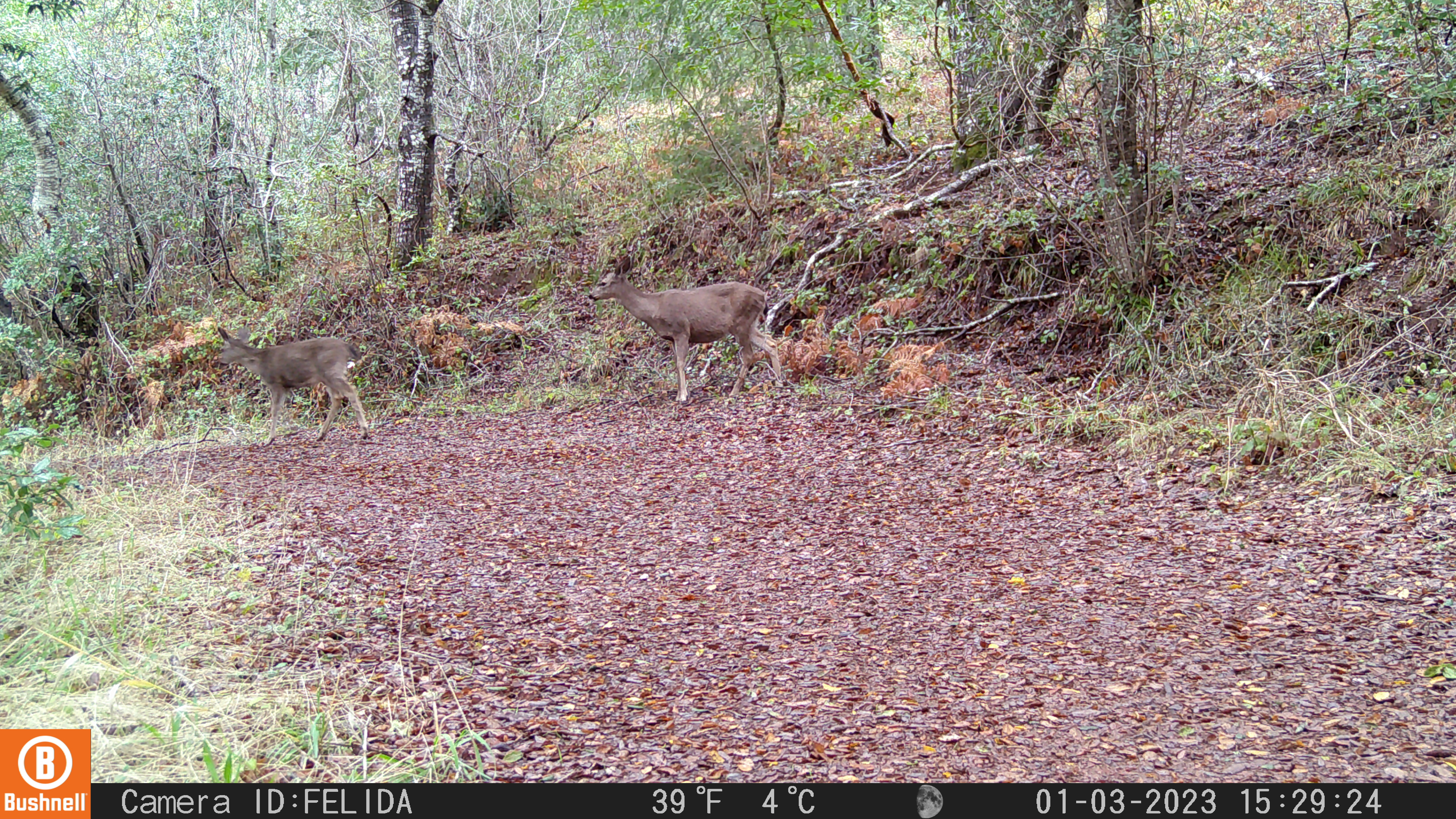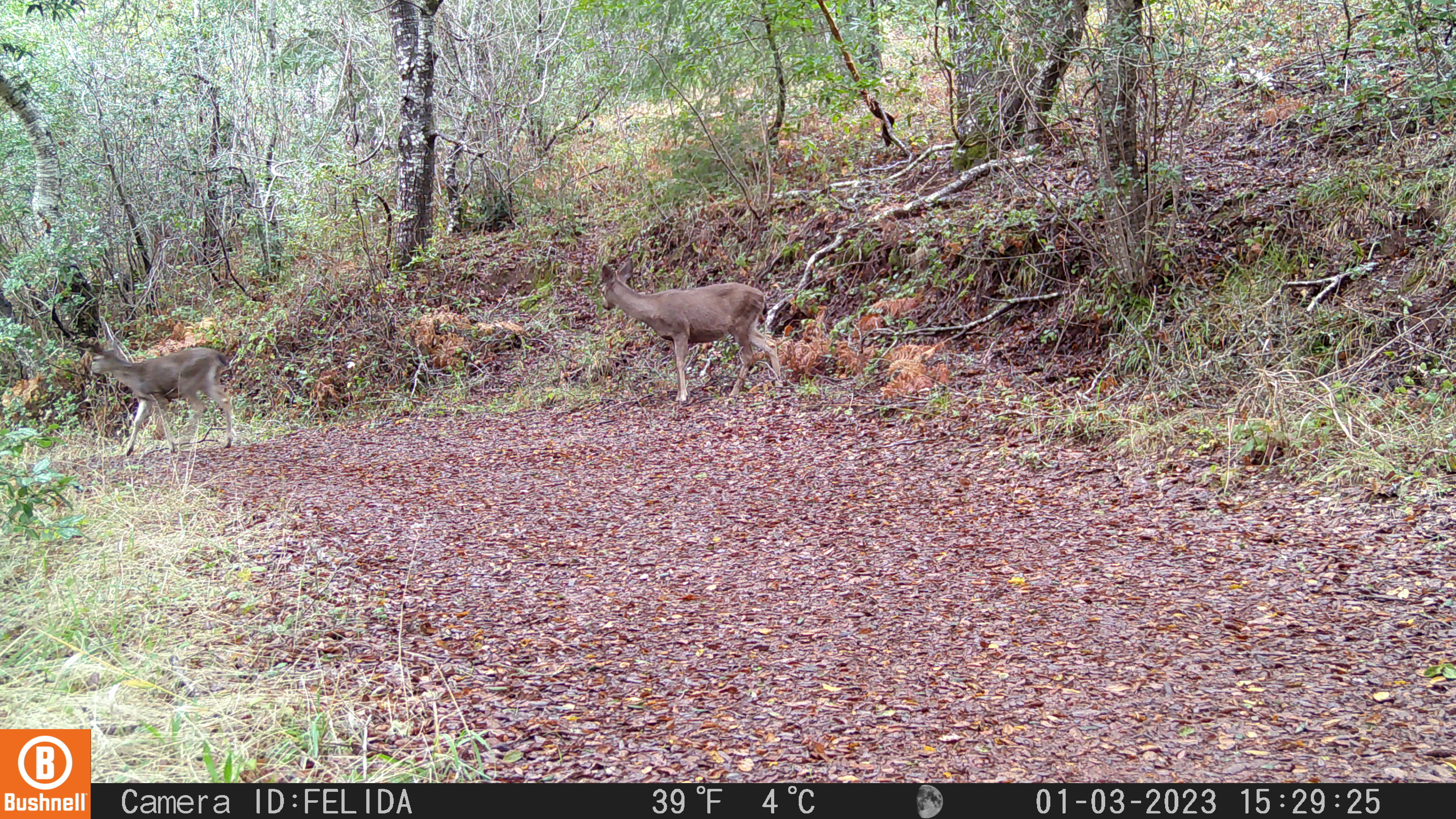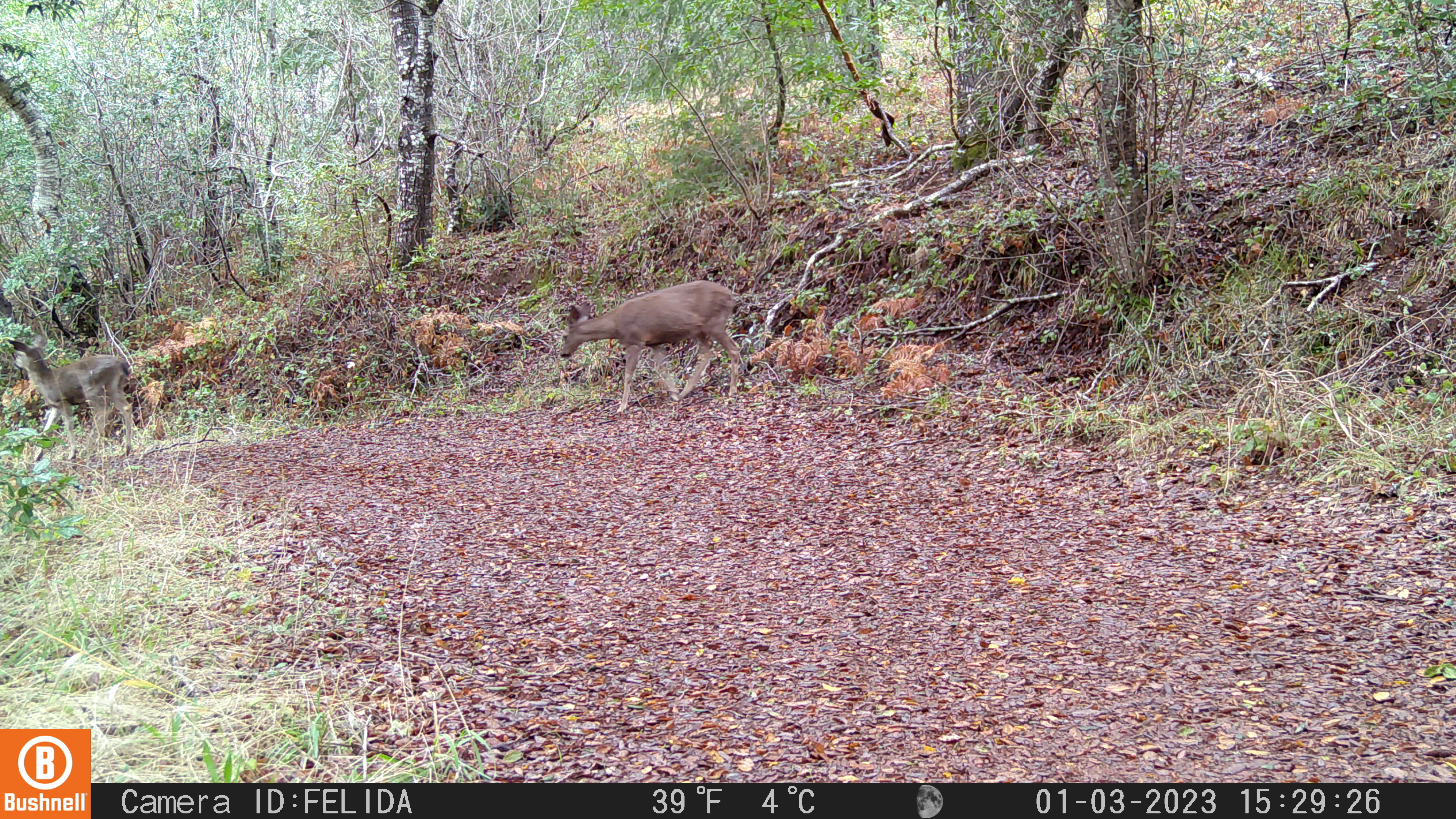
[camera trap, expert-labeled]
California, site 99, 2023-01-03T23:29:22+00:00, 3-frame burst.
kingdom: Animalia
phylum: Chordata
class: Mammalia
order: Artiodactyla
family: Cervidae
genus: Odocoileus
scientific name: Odocoileus hemionus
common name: mule deer